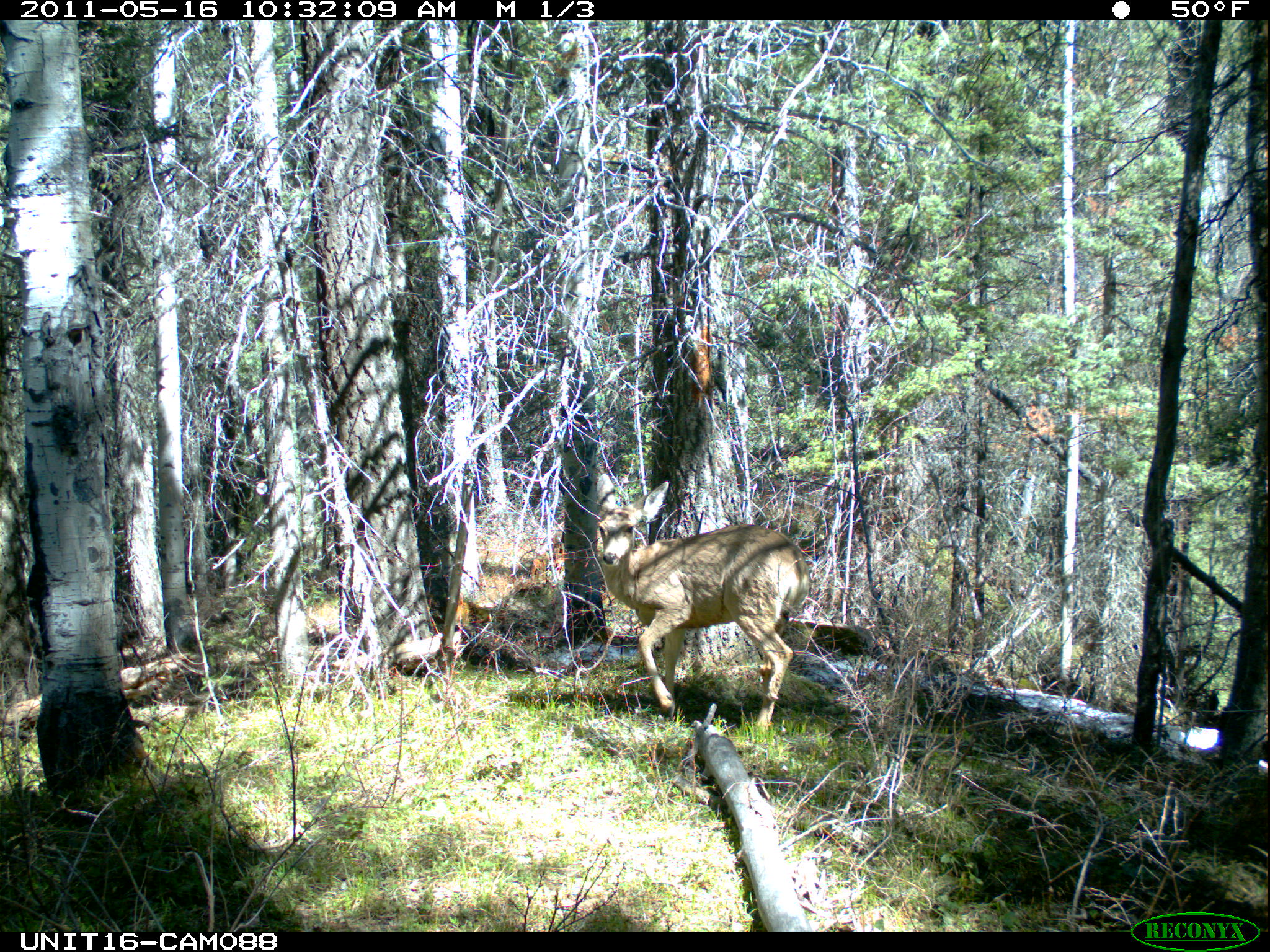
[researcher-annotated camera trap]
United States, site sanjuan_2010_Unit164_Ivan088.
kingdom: Animalia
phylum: Chordata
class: Mammalia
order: Artiodactyla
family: Cervidae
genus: Odocoileus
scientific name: Odocoileus hemionus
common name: mule deer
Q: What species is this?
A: Odocoileus hemionus (mule deer).